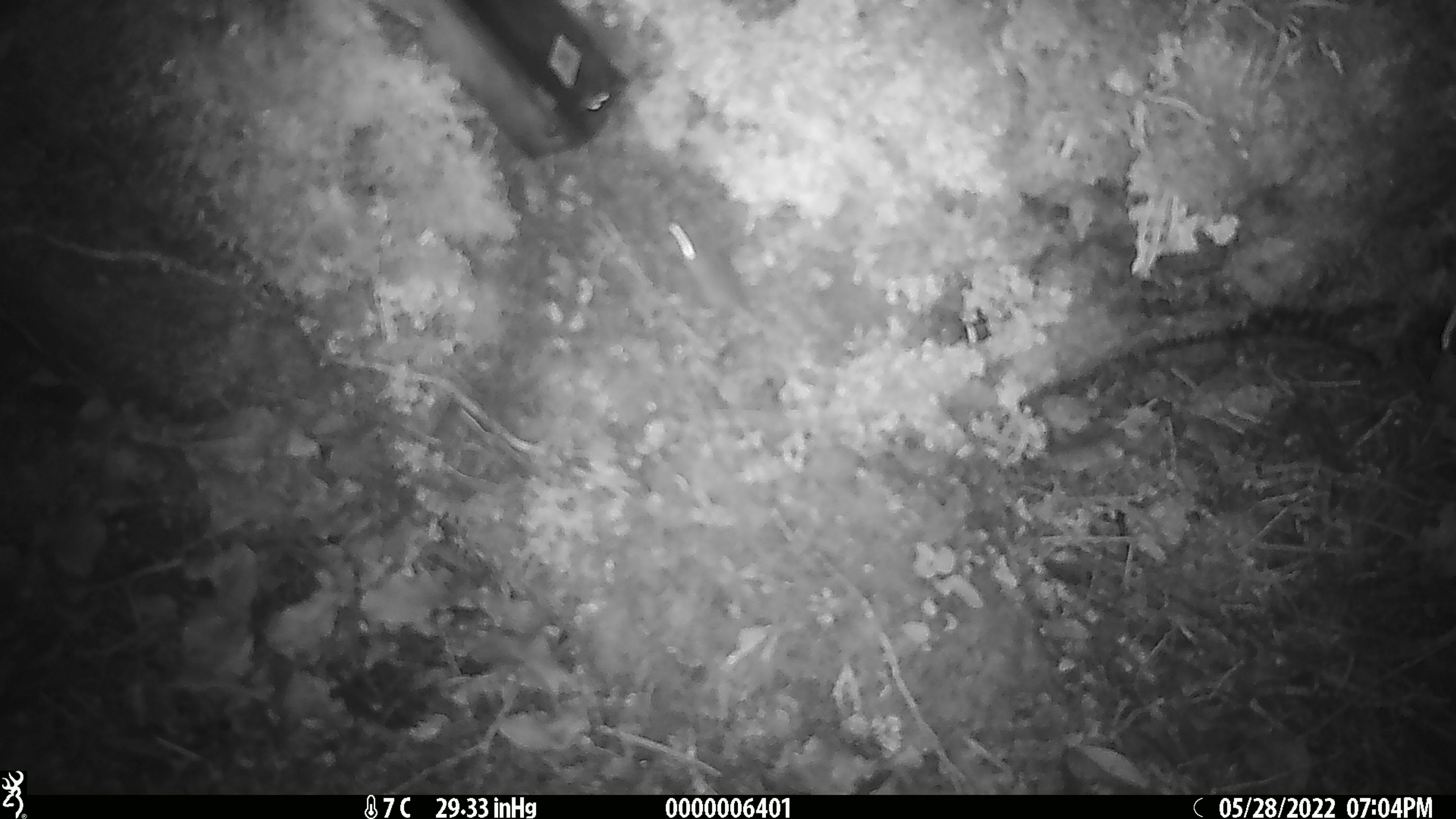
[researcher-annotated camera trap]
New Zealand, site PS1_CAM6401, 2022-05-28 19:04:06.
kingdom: Animalia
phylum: Chordata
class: Mammalia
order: Rodentia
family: Muridae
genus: Mus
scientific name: Mus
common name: mouse